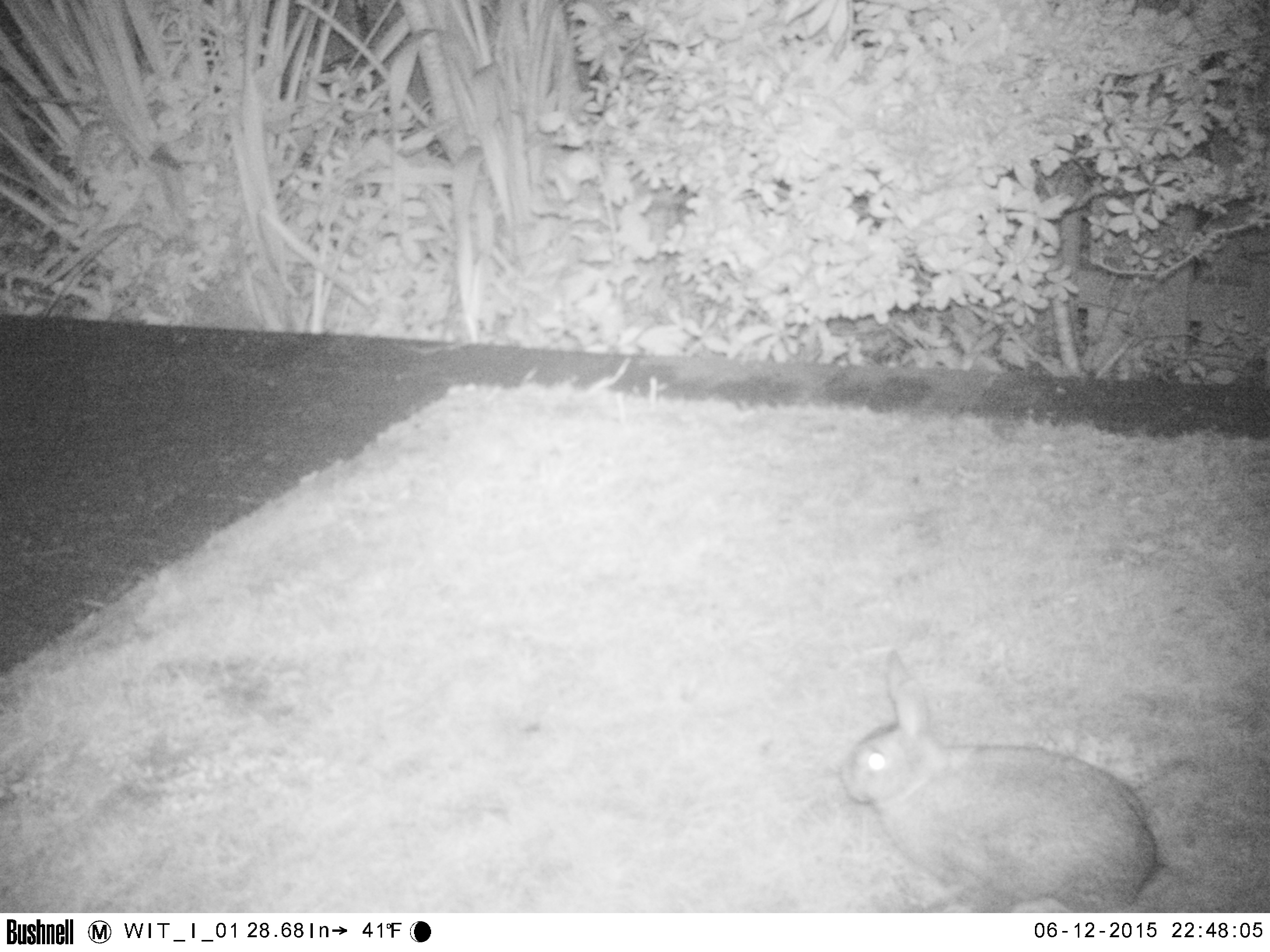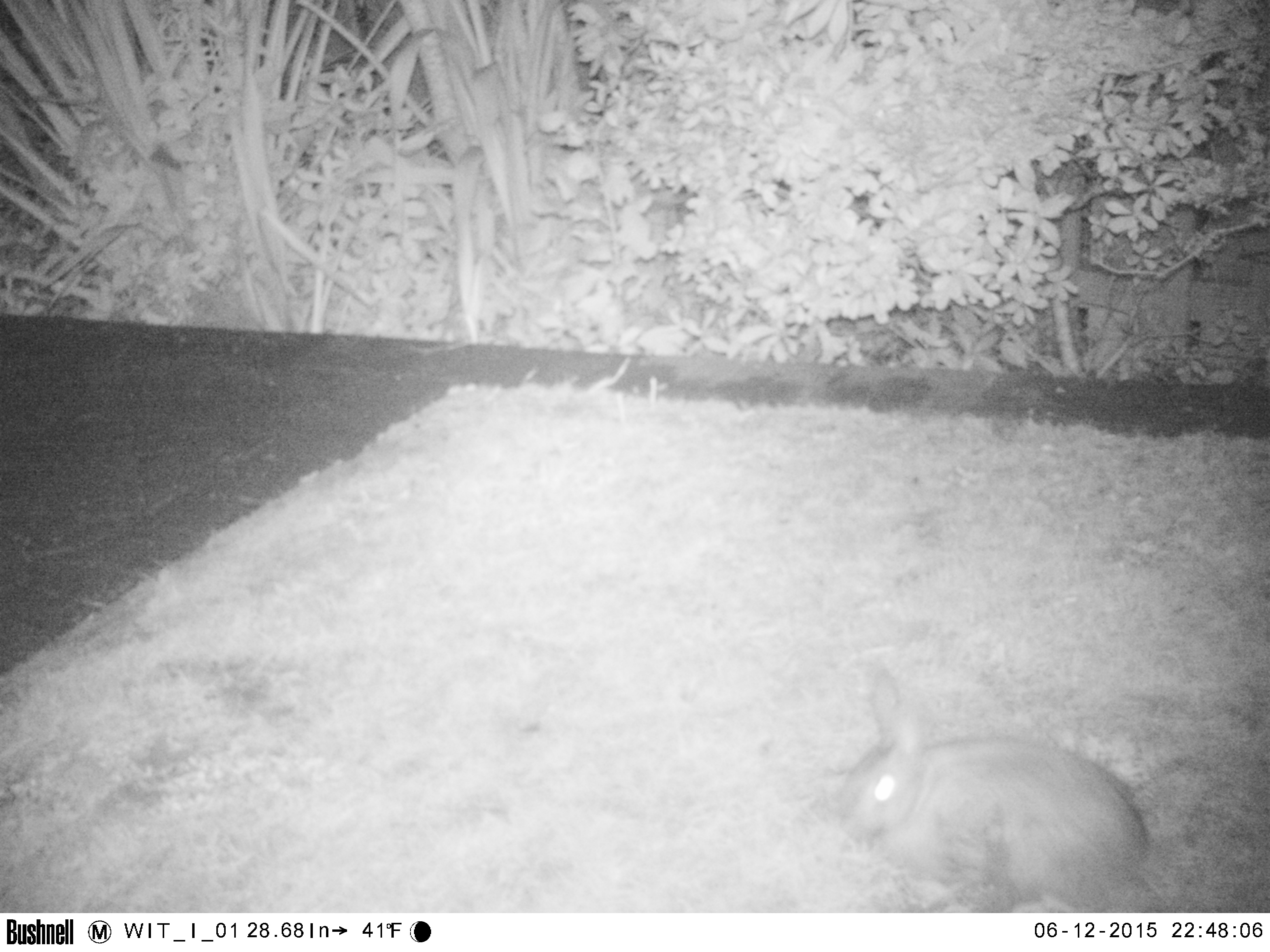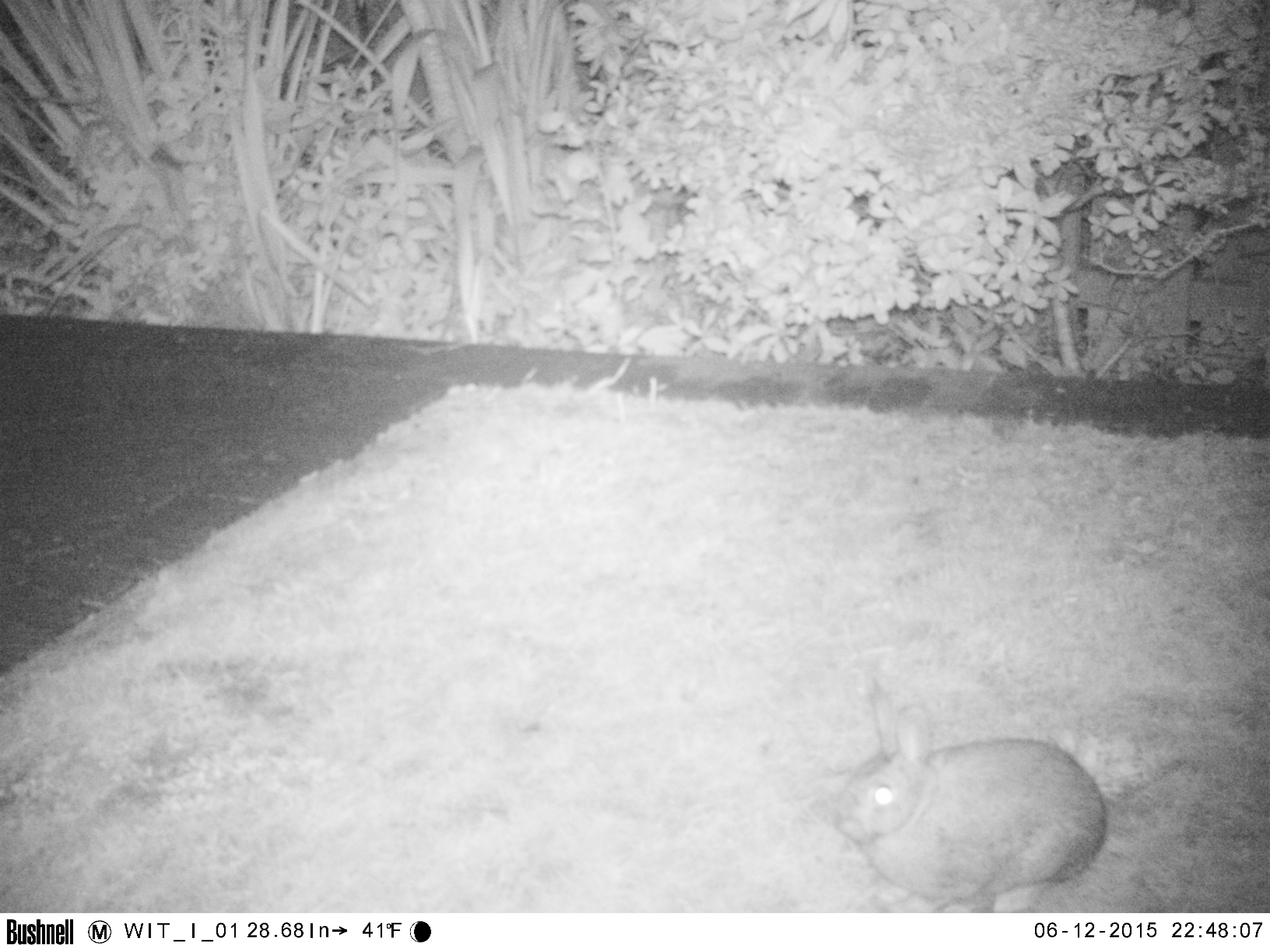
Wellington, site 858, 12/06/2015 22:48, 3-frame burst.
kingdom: Animalia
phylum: Chordata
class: Mammalia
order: Lagomorpha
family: Leporidae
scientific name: Leporidae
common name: rabbit